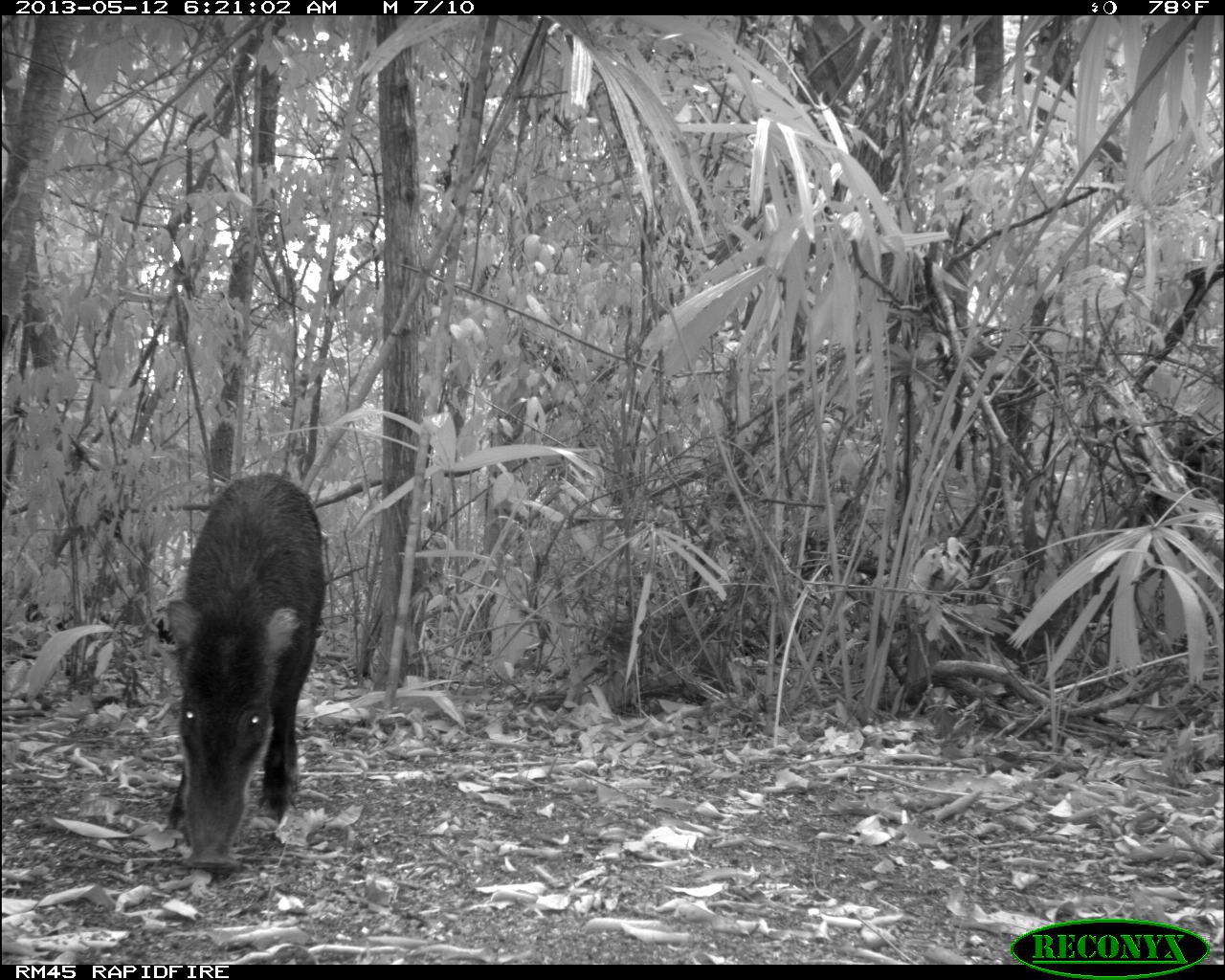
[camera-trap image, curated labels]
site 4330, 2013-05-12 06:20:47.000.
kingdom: Animalia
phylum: Chordata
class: Mammalia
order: Artiodactyla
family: Tayassuidae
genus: Tayassu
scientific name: Tayassu pecari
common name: white-lipped peccary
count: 5